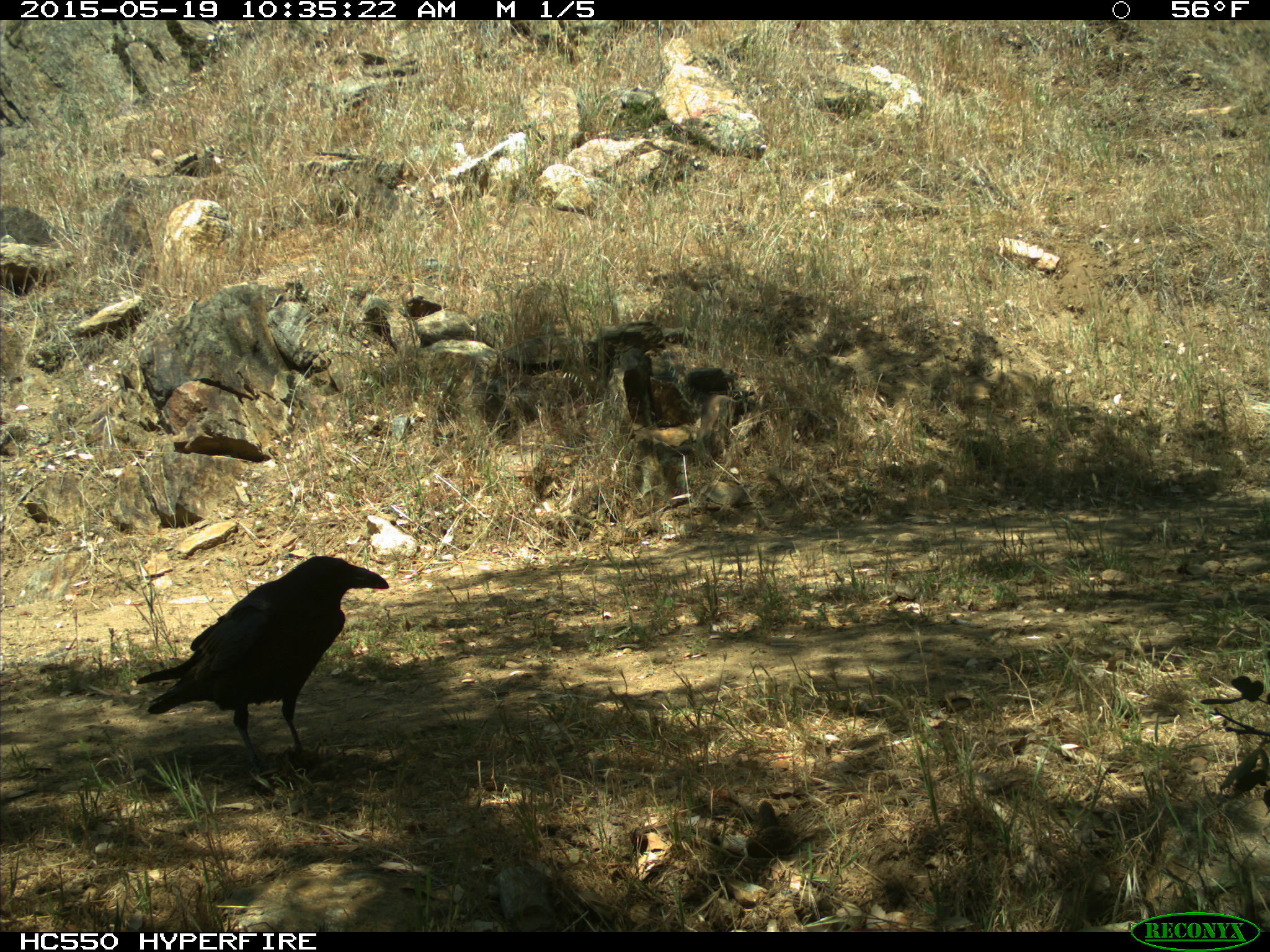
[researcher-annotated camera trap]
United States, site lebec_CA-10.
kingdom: Animalia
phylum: Chordata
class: Aves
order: Passeriformes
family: Corvidae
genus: Corvus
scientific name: Corvus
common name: crows and ravens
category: unidentified corvus